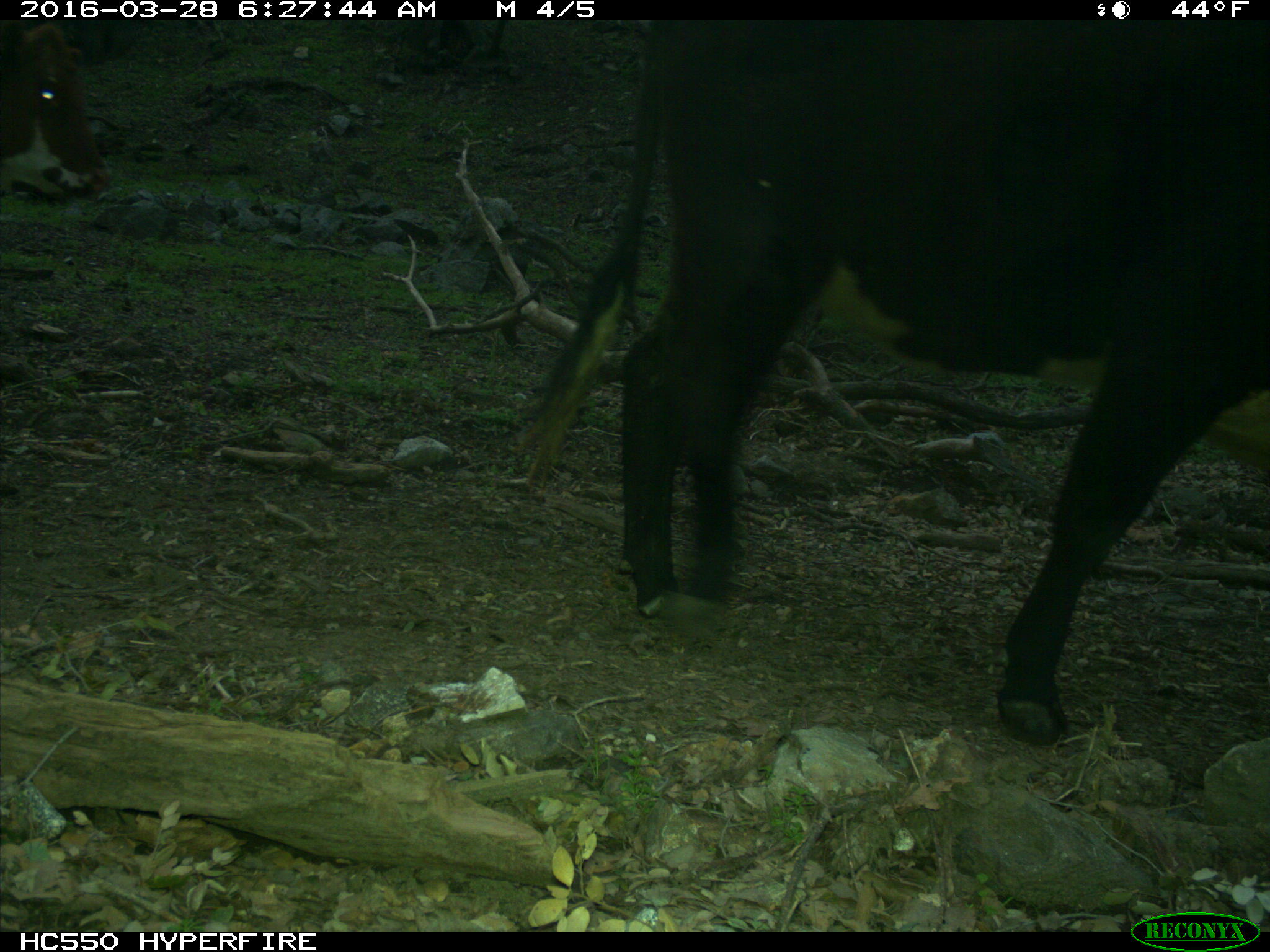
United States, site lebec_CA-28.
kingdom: Animalia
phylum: Chordata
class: Mammalia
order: Artiodactyla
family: Bovidae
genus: Bos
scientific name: Bos taurus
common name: domestic cow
Bos taurus (domestic cow).